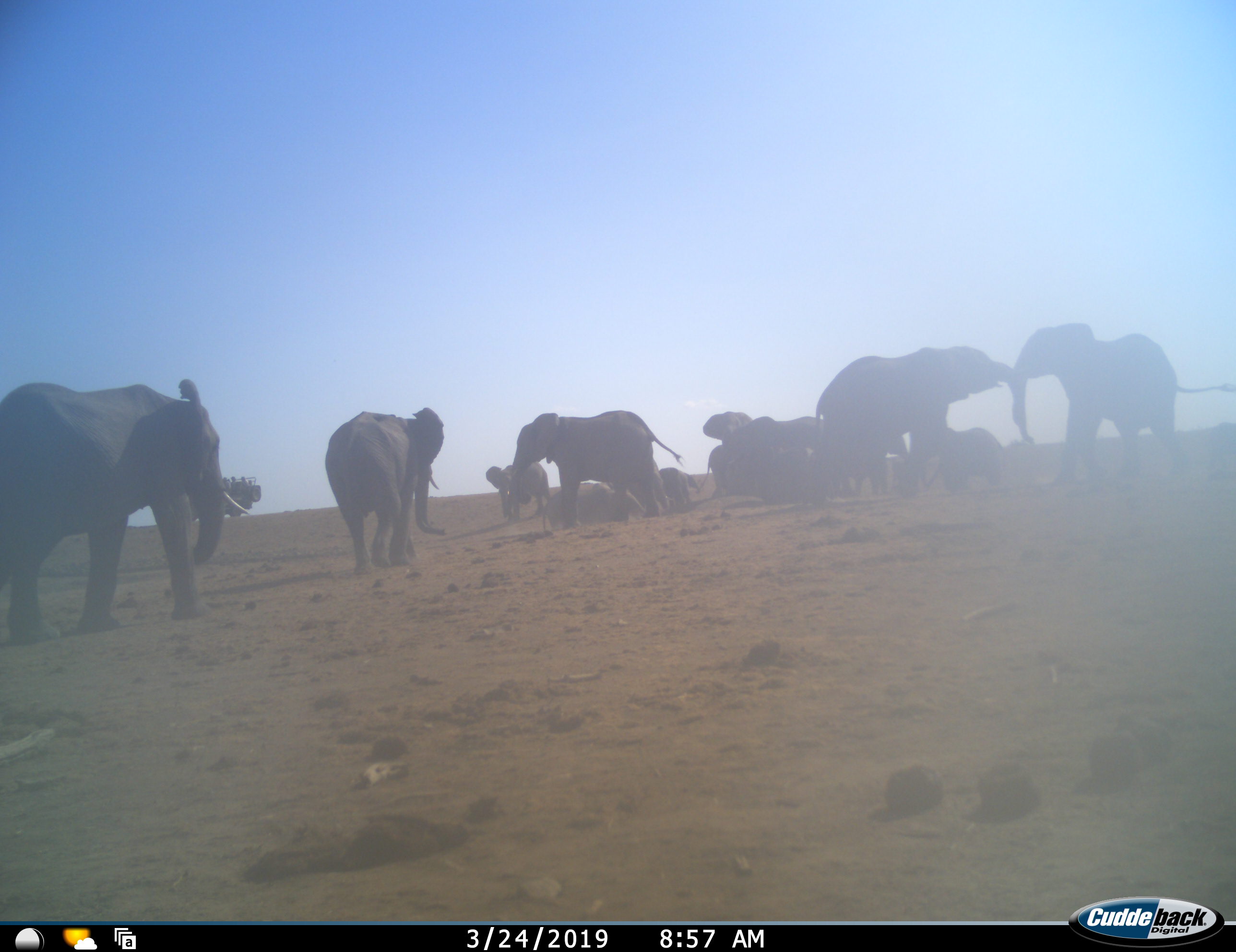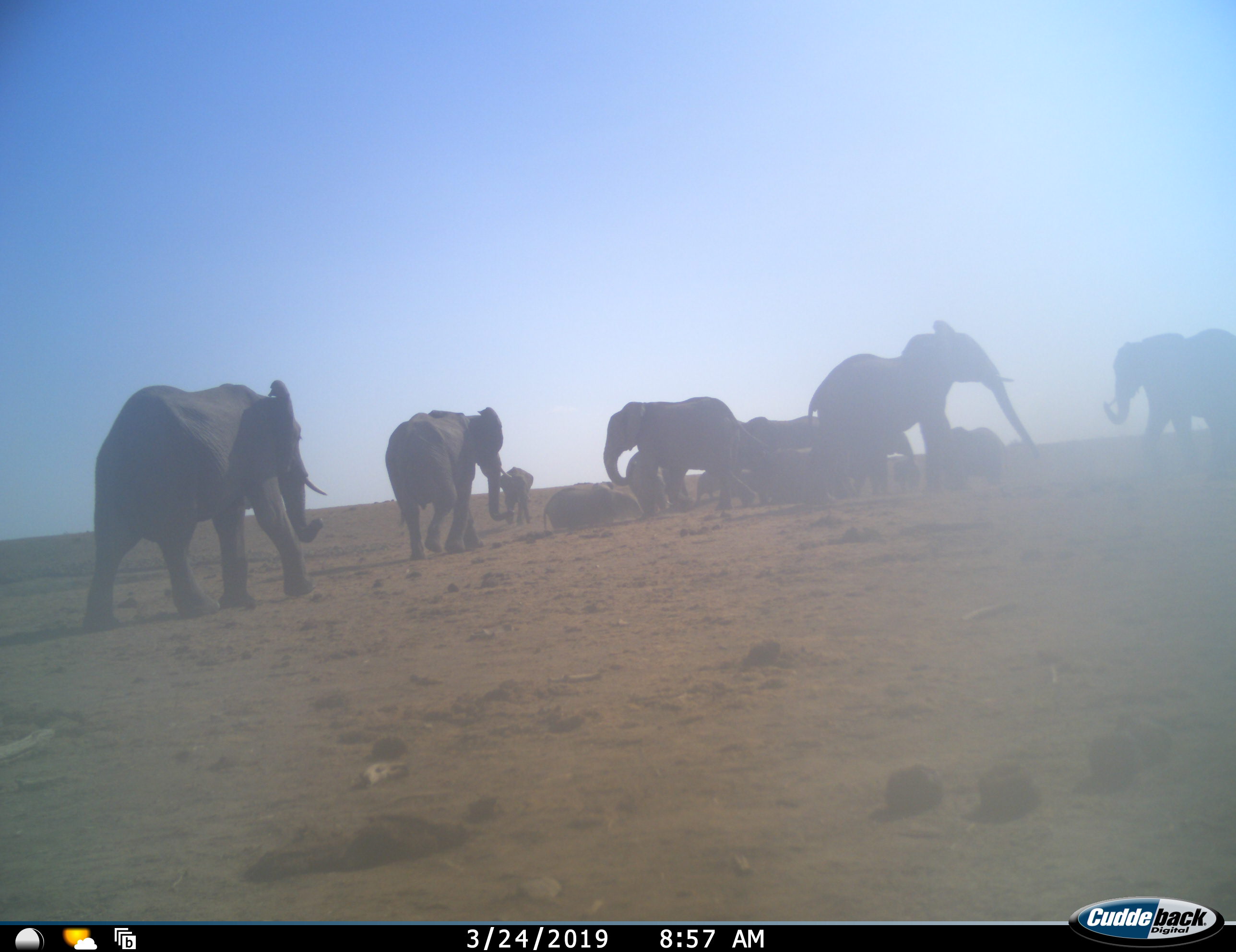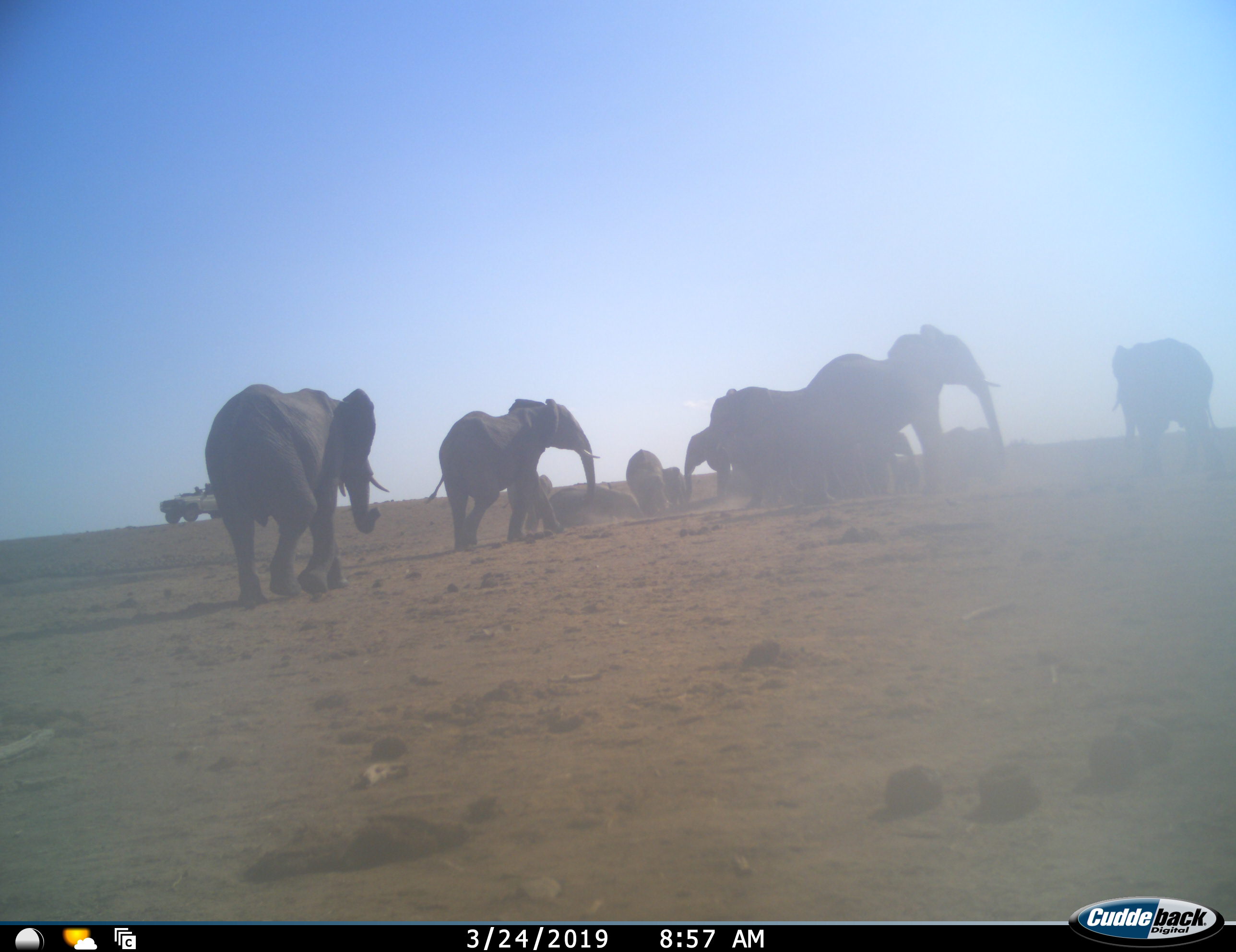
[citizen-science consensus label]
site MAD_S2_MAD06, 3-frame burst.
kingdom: Animalia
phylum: Chordata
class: Mammalia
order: Proboscidea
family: Elephantidae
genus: Loxodonta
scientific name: Loxodonta africana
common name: african bush elephant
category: elephant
Elephant (african bush elephant) (Loxodonta africana), count 11-50. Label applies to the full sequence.